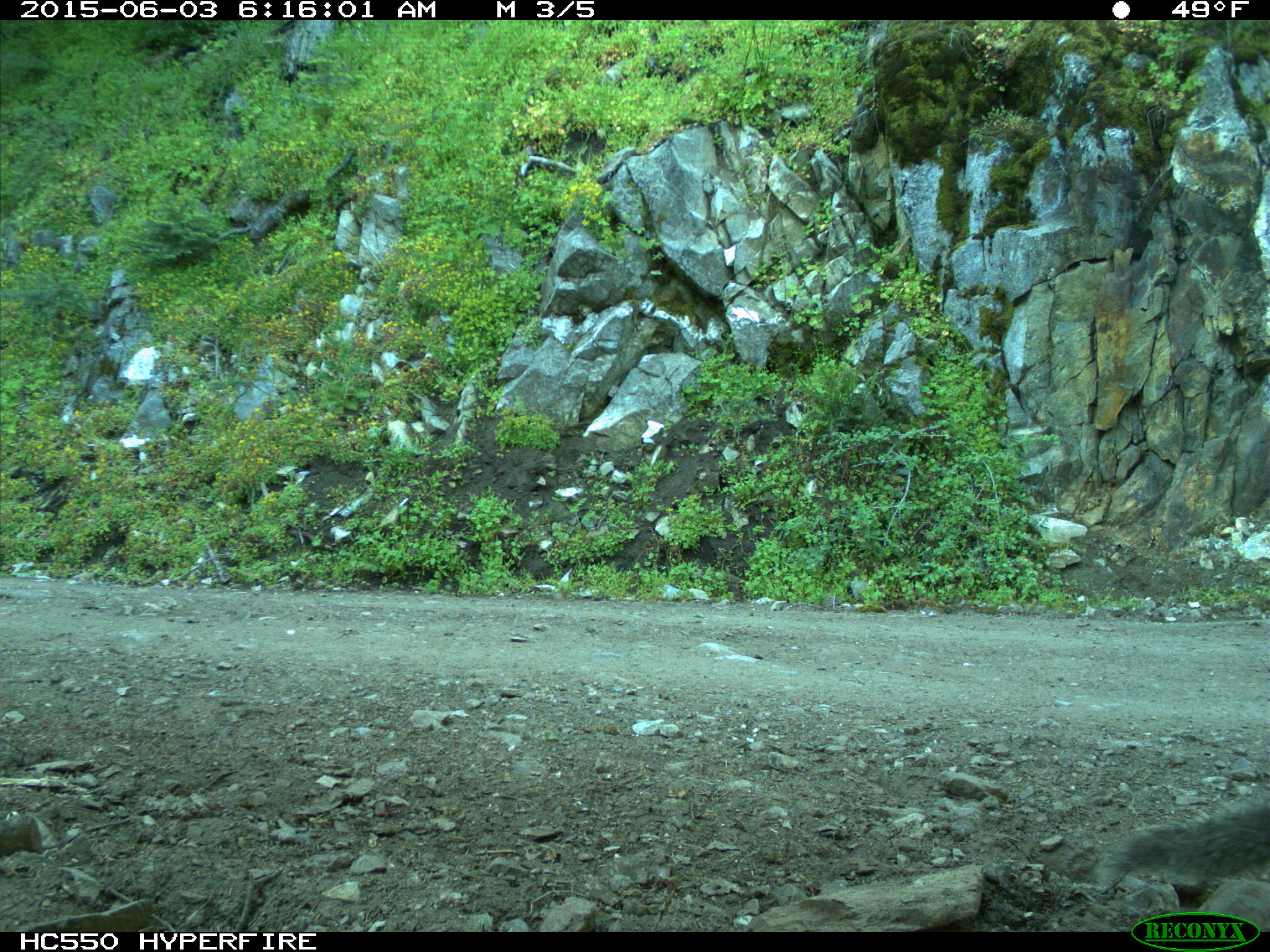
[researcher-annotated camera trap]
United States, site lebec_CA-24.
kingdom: Animalia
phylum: Chordata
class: Mammalia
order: Rodentia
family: Sciuridae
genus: Sciurus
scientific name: Sciurus carolinensis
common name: eastern gray squirrel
Sciurus carolinensis (eastern gray squirrel).